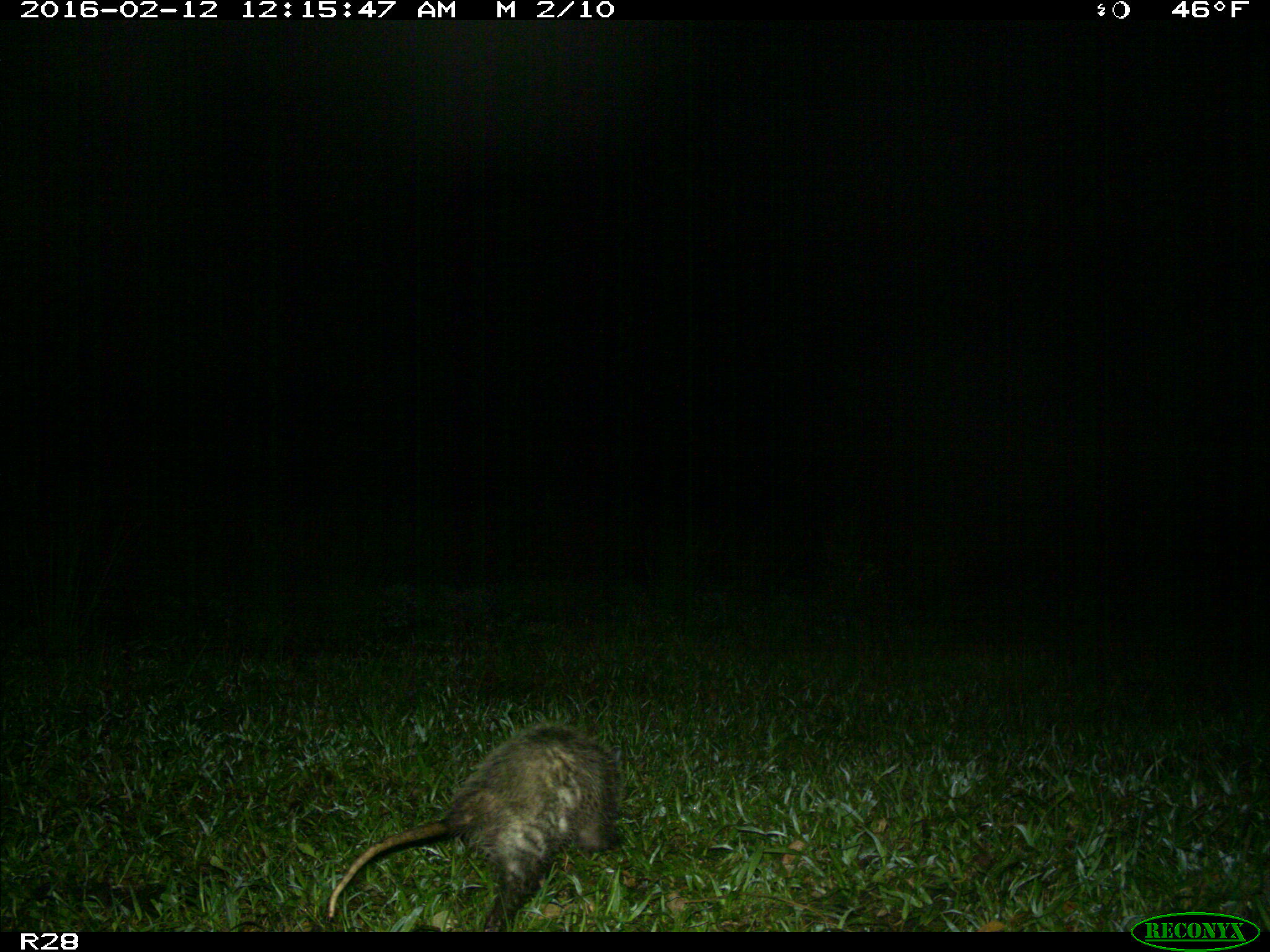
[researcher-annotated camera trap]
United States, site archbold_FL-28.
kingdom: Animalia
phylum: Chordata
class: Mammalia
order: Didelphimorphia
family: Didelphidae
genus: Didelphis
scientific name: Didelphis virginiana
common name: virginia opossum